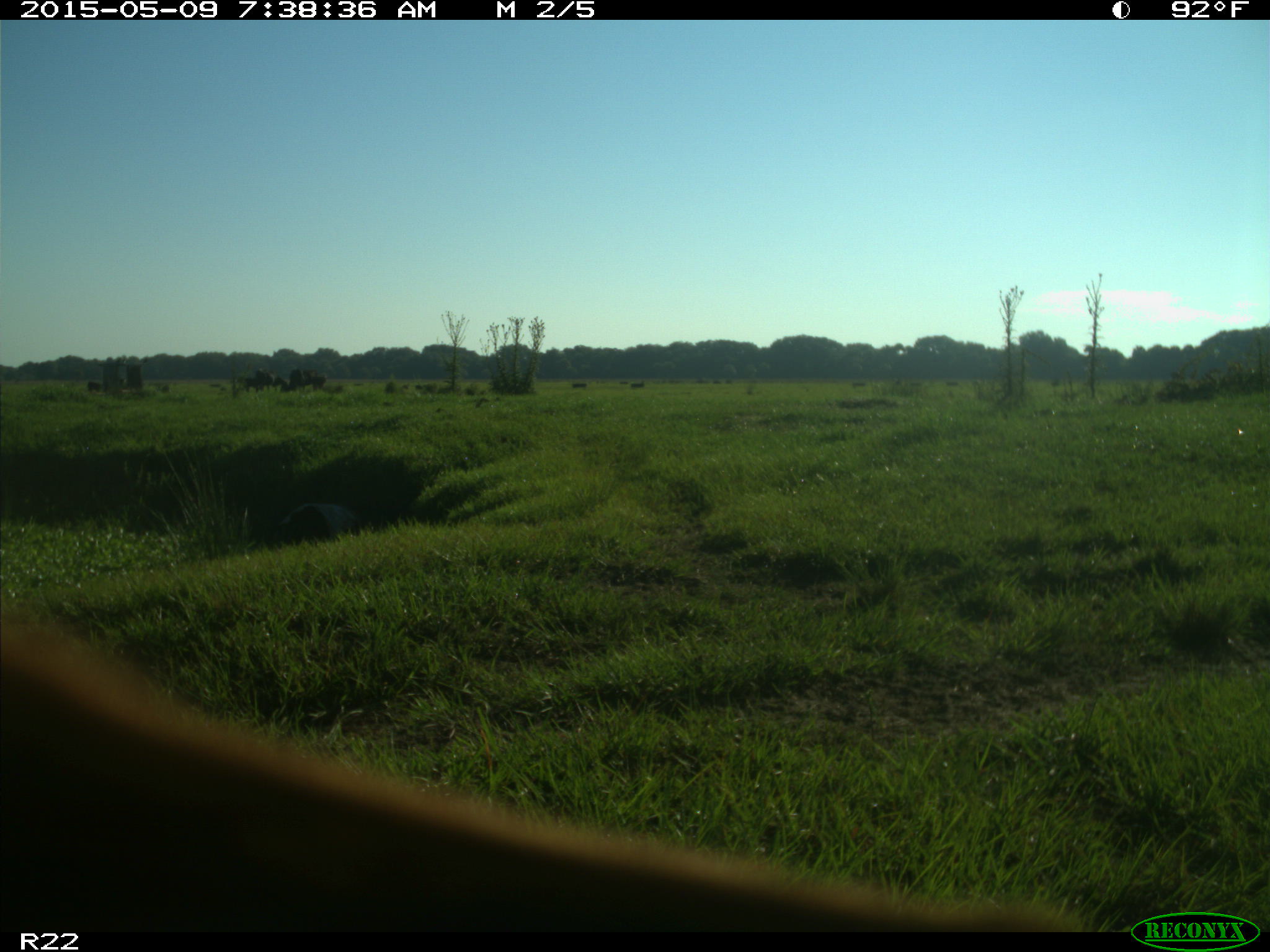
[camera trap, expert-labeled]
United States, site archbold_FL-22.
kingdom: Animalia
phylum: Chordata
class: Mammalia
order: Artiodactyla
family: Bovidae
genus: Bos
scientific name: Bos taurus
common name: domestic cow